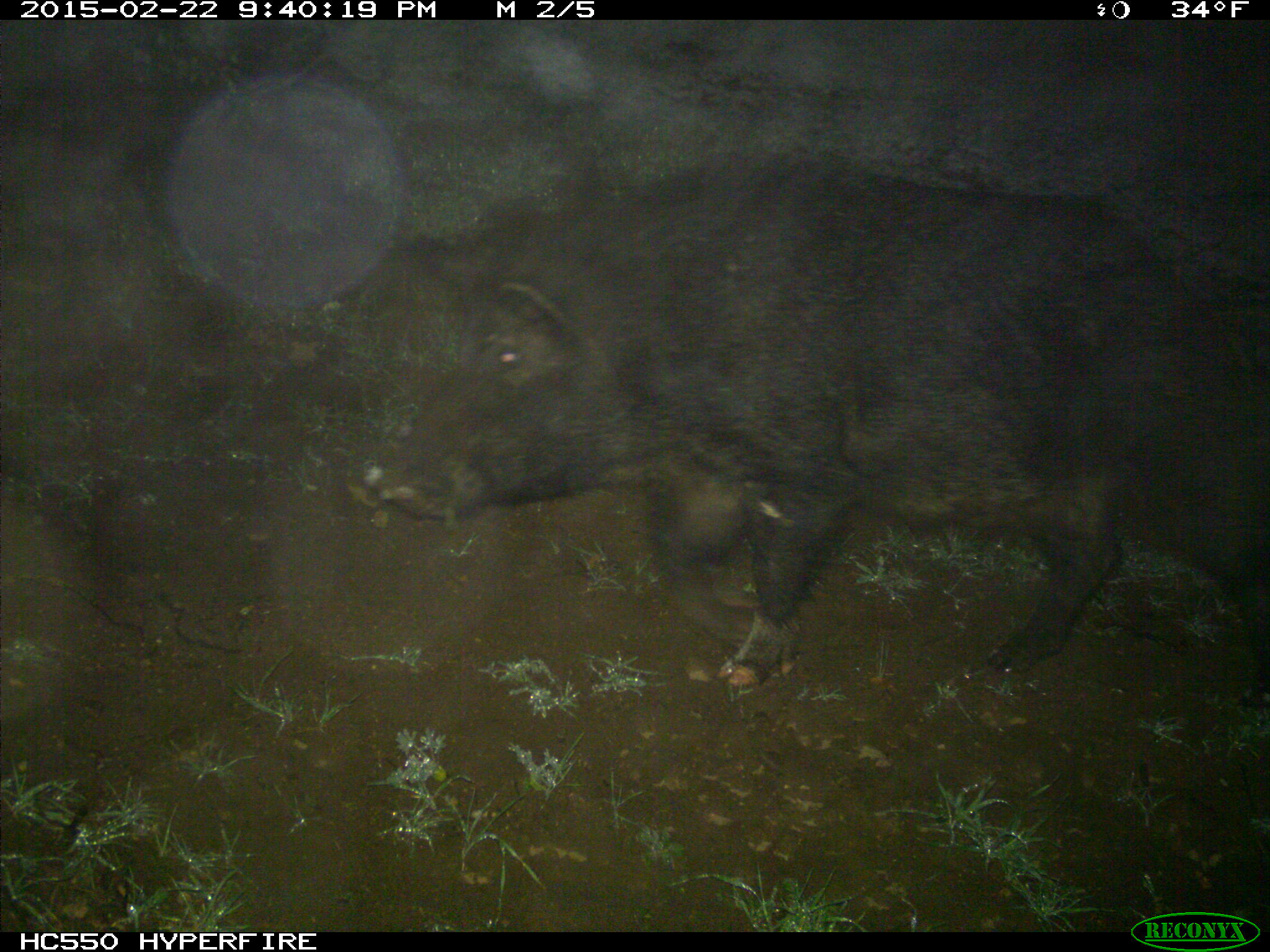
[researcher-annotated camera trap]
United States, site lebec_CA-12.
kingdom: Animalia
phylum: Chordata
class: Mammalia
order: Artiodactyla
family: Suidae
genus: Sus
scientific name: Sus scrofa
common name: wild boar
Sus scrofa (wild boar).